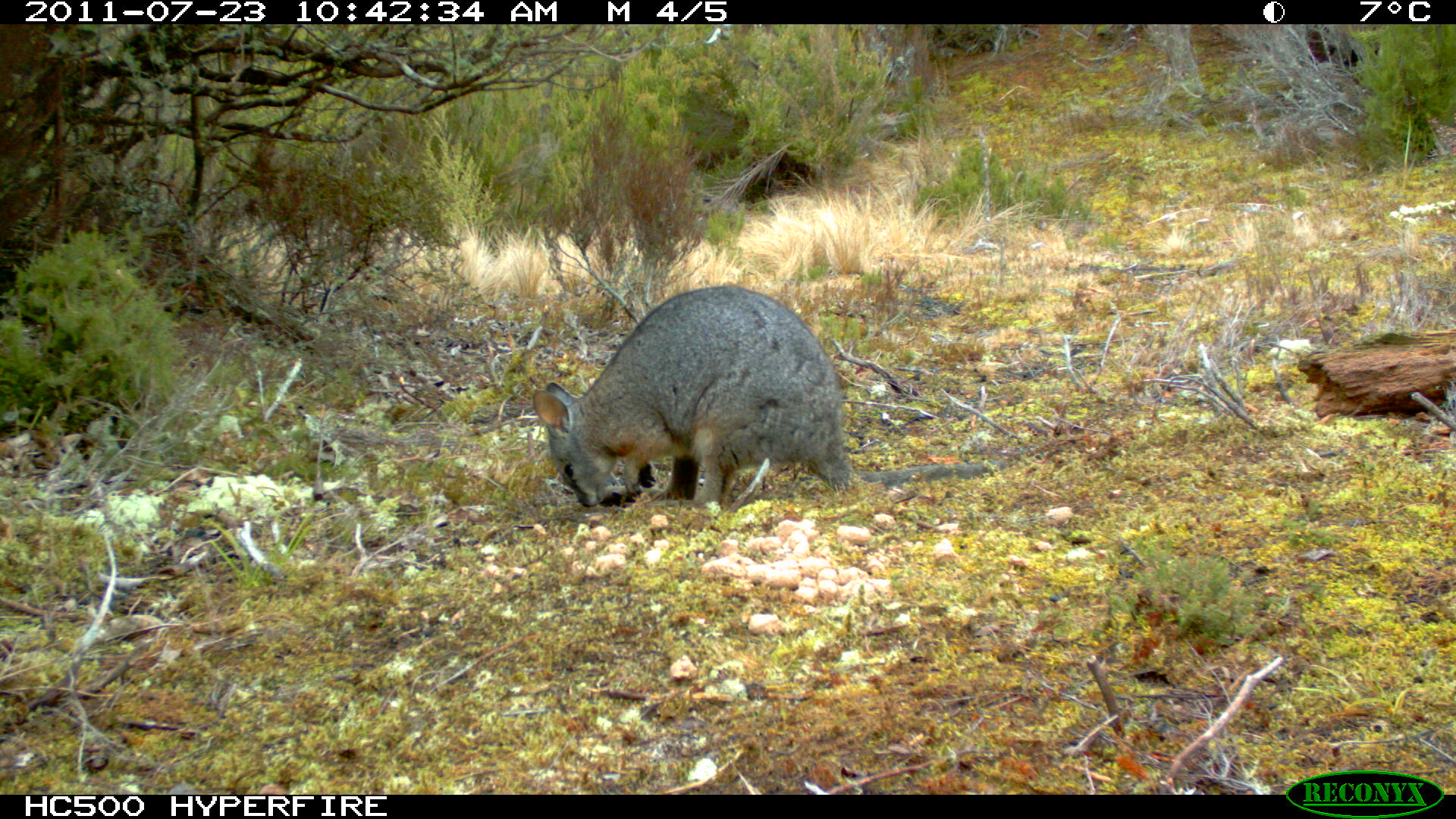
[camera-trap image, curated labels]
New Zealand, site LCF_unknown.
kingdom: Animalia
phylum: Chordata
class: Mammalia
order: Diprotodontia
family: Macropodidae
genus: Notamacropus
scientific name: Notamacropus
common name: wallaby